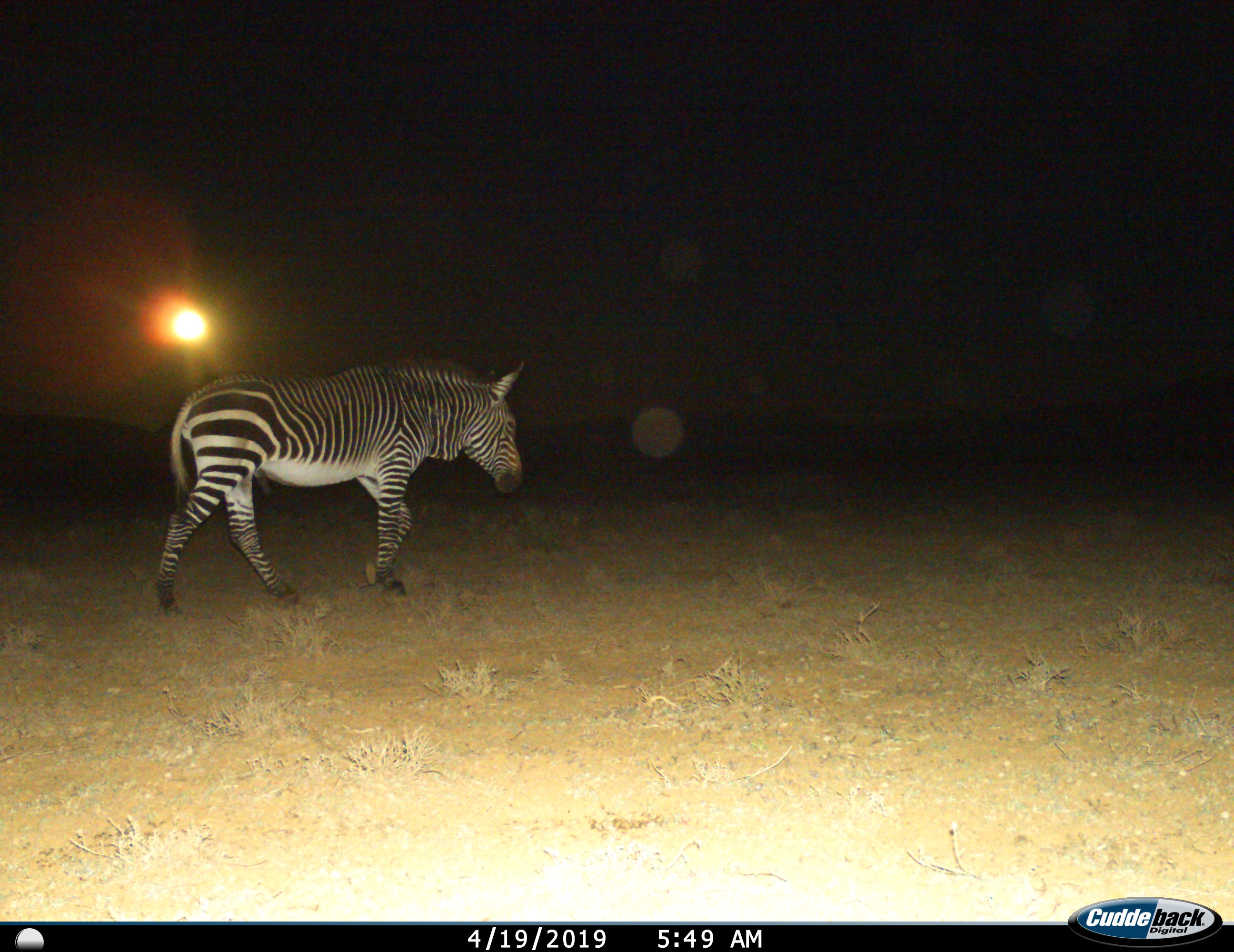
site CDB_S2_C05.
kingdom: Animalia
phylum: Chordata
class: Mammalia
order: Perissodactyla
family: Equidae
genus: Equus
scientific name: Equus zebra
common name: mountain zebra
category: zebramountain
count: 1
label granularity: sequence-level